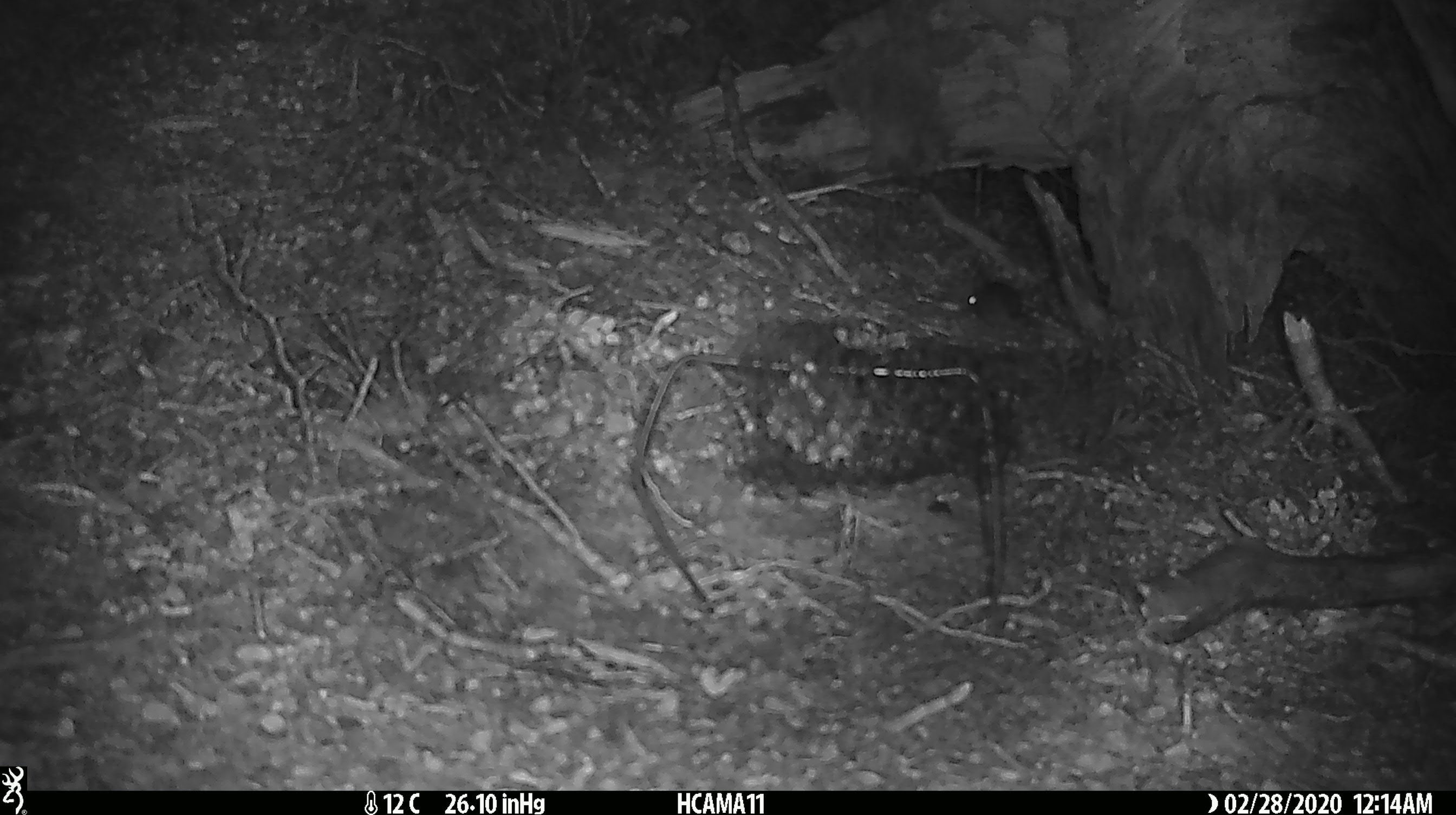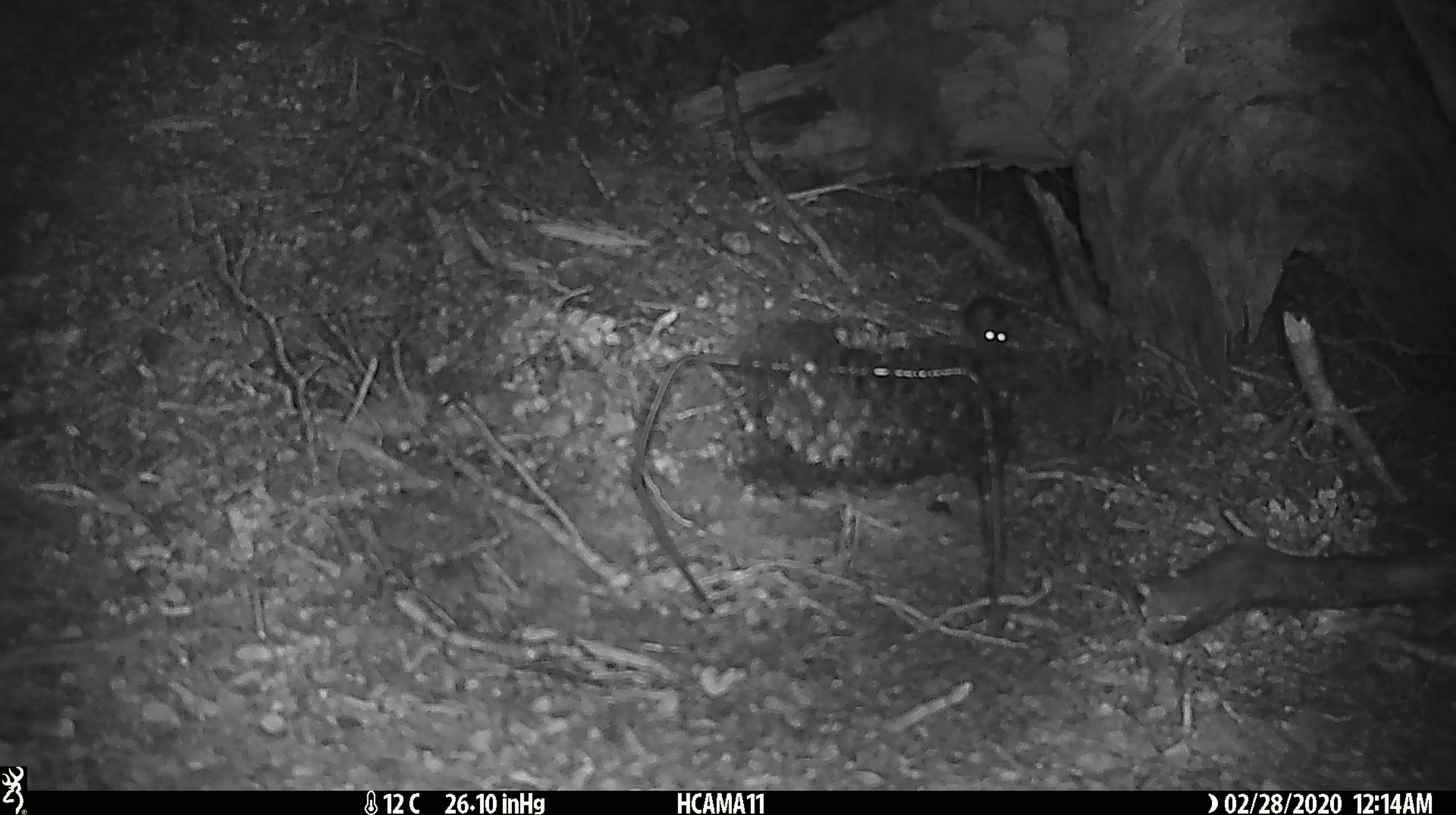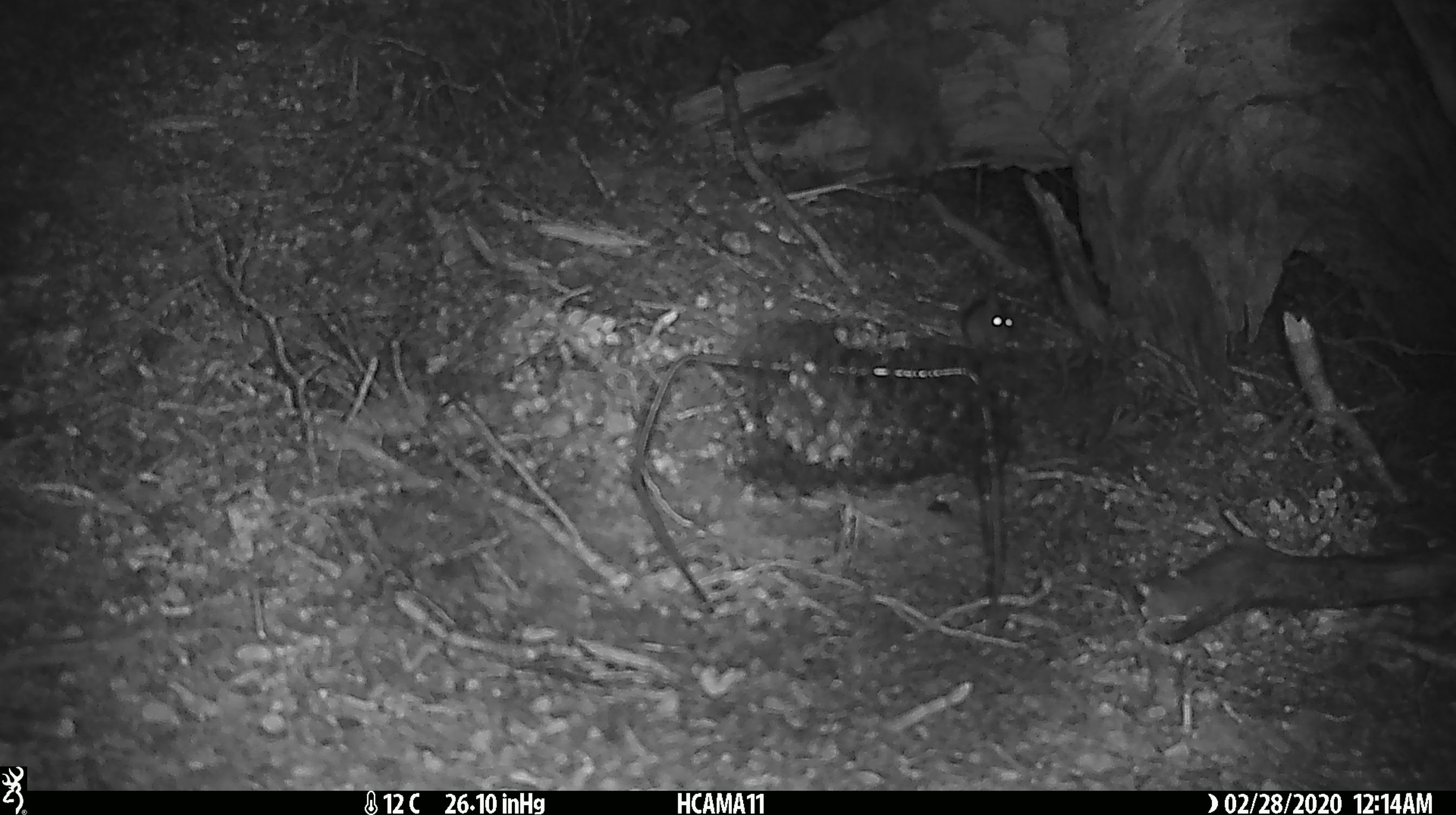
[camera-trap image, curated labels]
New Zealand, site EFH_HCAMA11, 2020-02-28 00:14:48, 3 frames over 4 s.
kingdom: Animalia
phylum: Chordata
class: Mammalia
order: Rodentia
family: Muridae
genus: Mus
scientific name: Mus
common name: mouse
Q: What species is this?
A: Mouse (Mus).